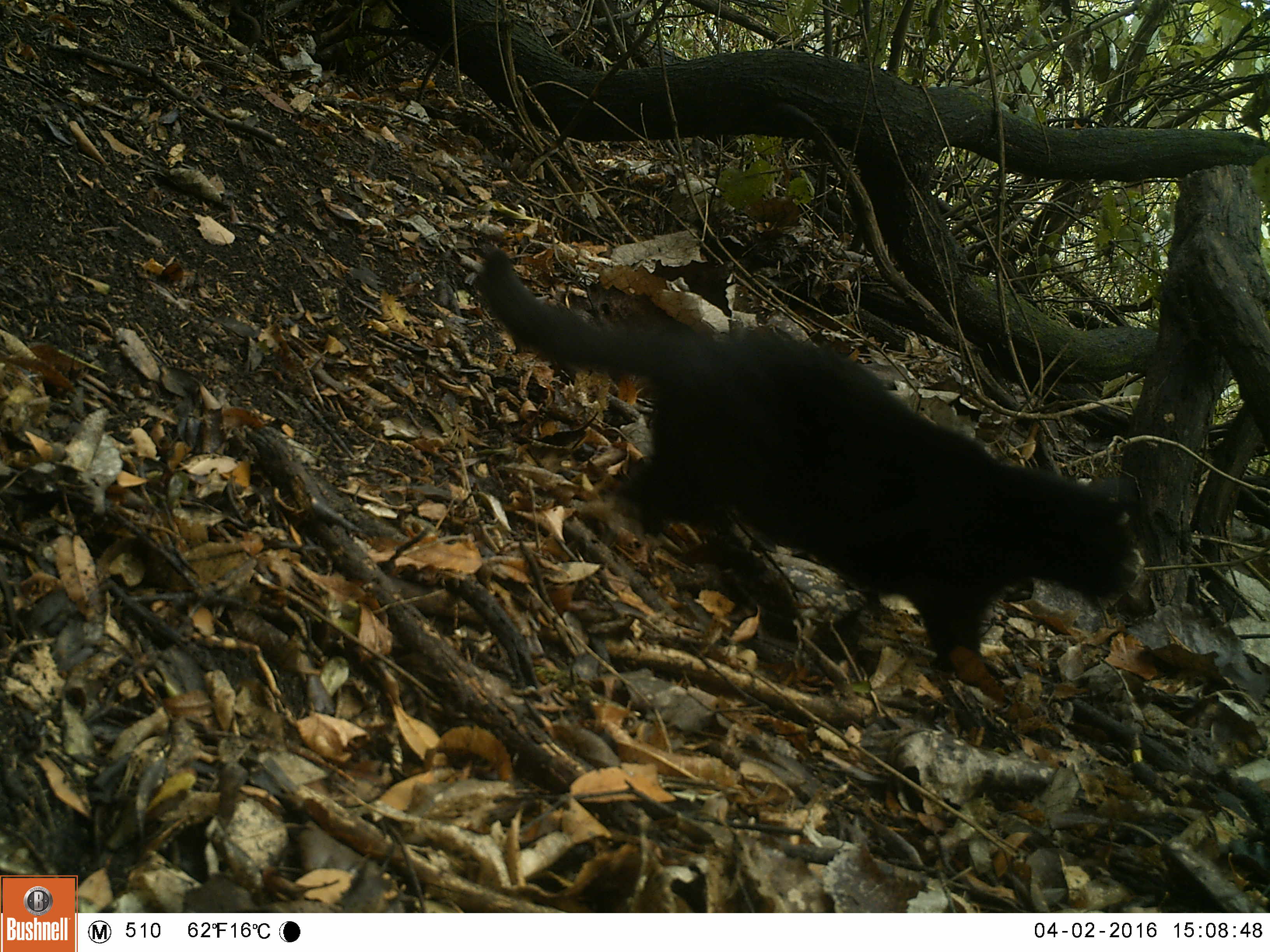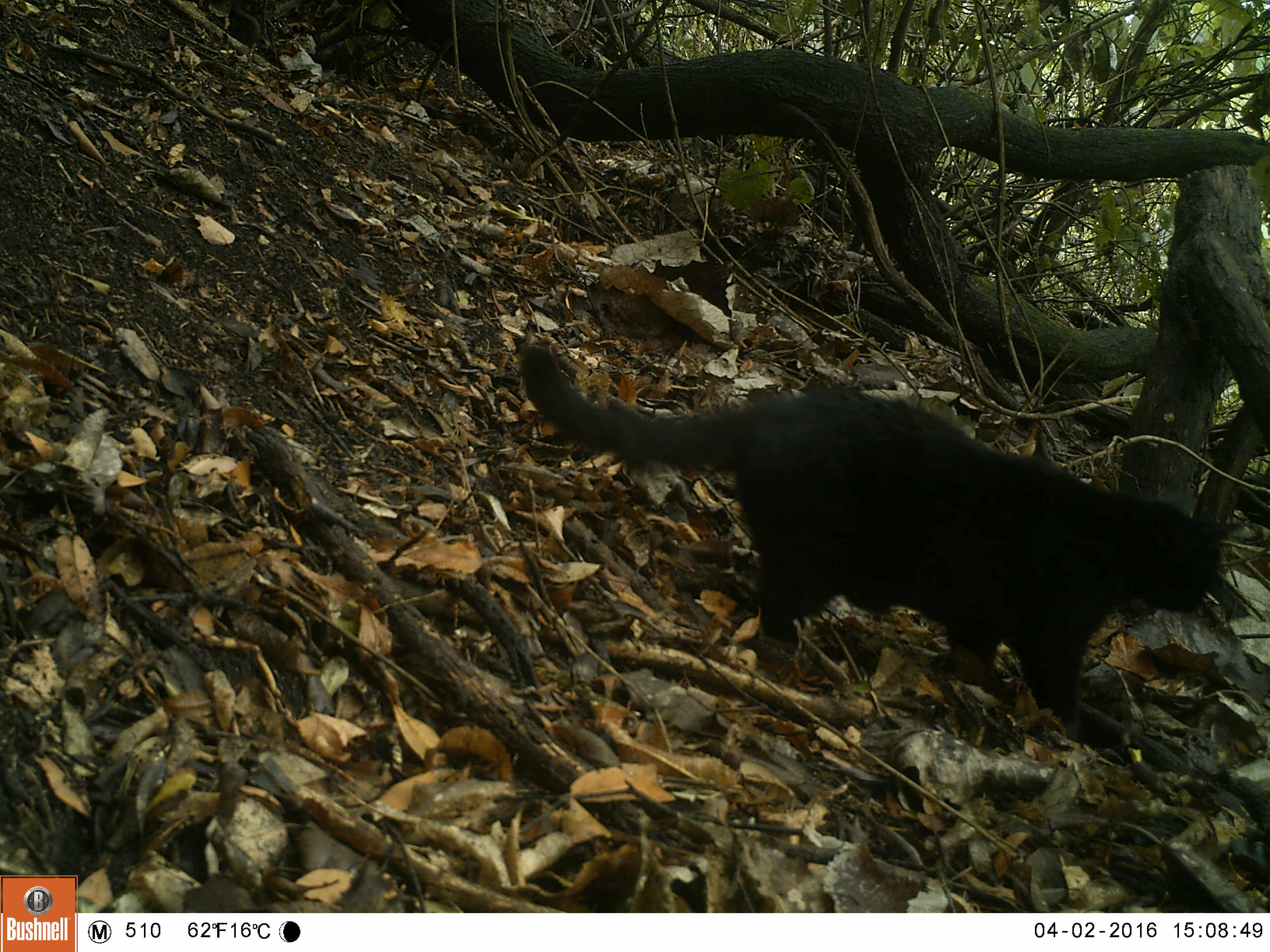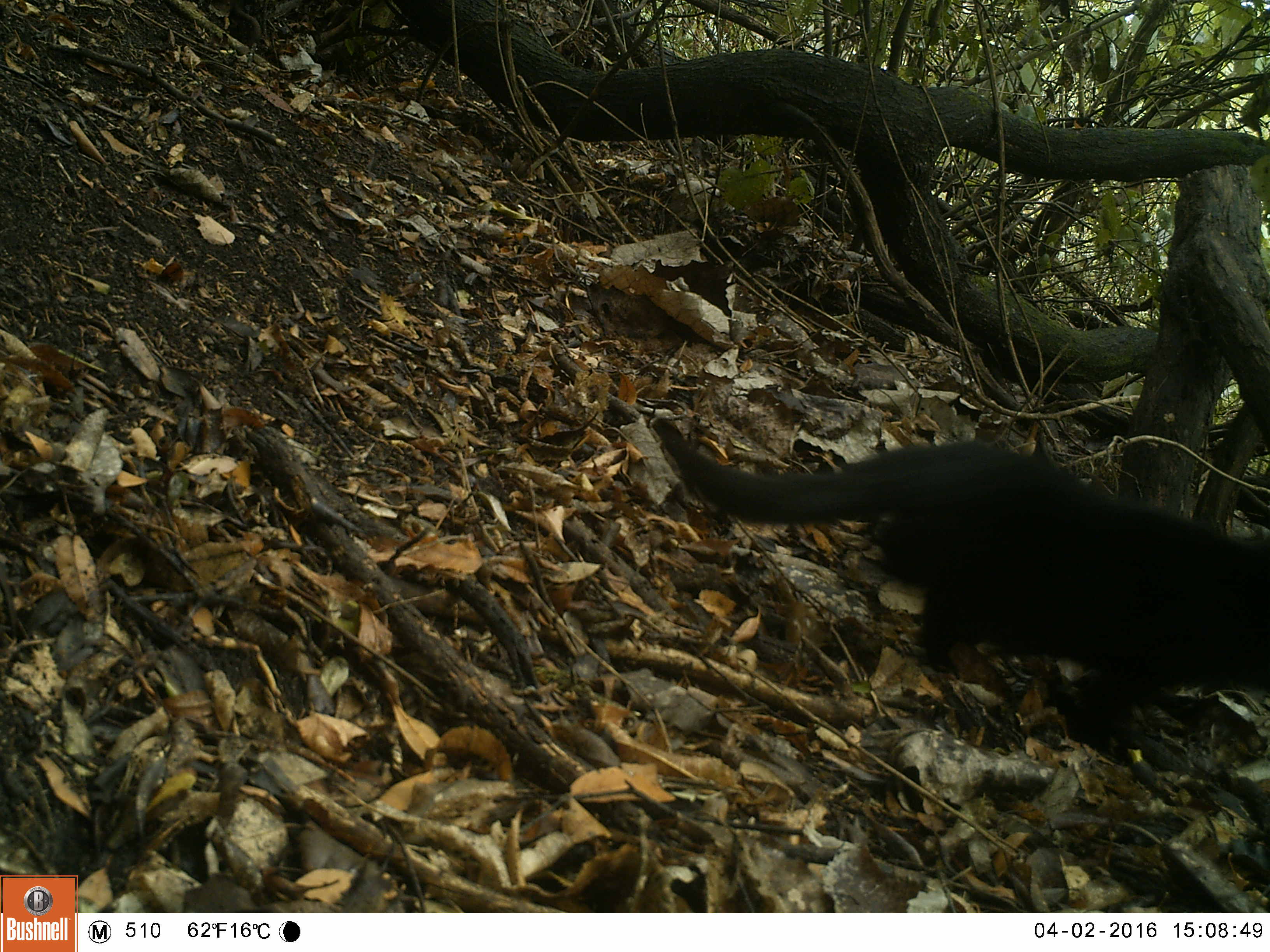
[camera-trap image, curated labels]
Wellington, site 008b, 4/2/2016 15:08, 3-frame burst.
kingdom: Animalia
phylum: Chordata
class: Mammalia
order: Carnivora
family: Felidae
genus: Felis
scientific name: Felis catus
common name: cat